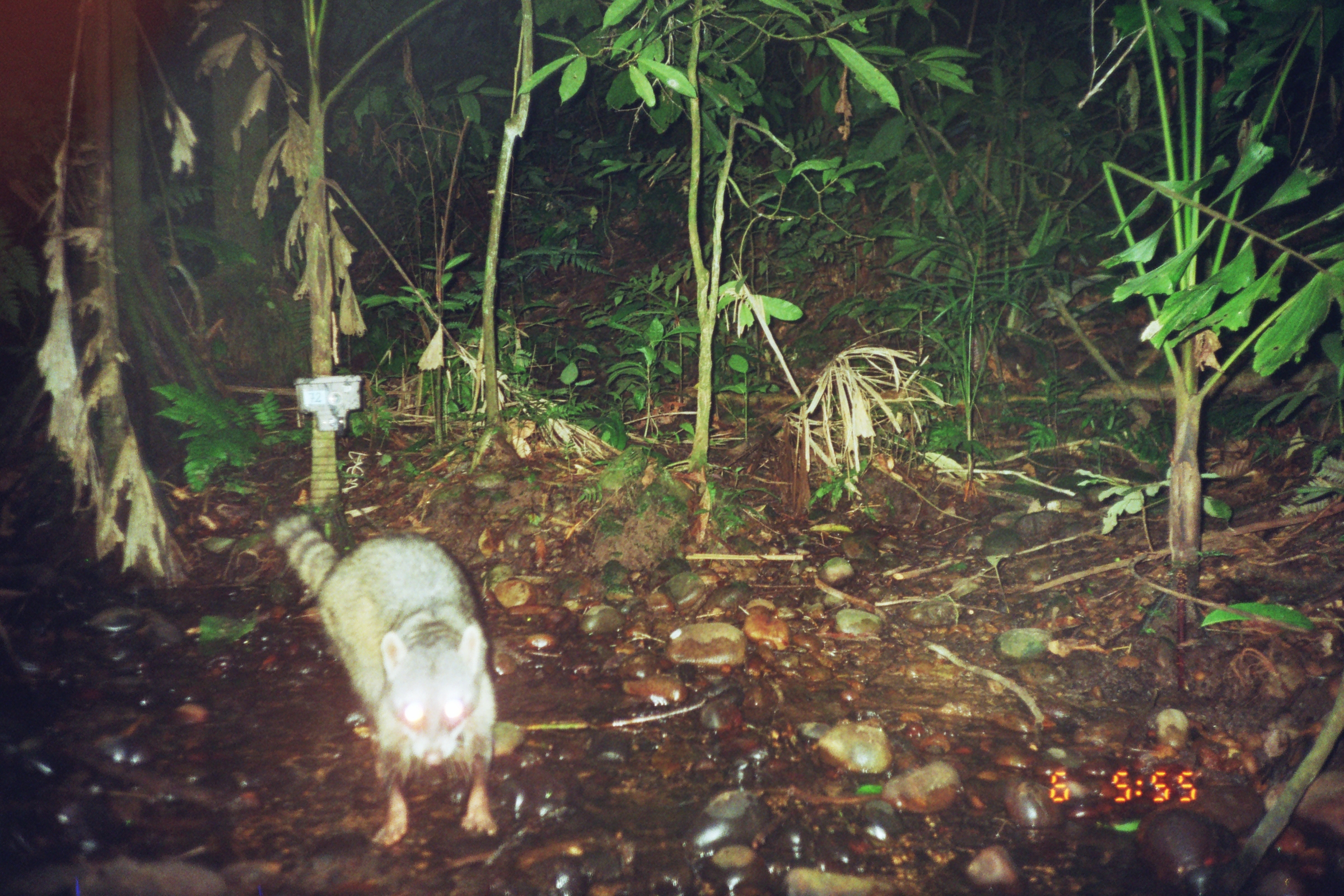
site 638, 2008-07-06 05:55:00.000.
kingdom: Animalia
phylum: Chordata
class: Mammalia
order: Carnivora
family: Procyonidae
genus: Procyon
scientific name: Procyon cancrivorus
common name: crab-eating raccoon